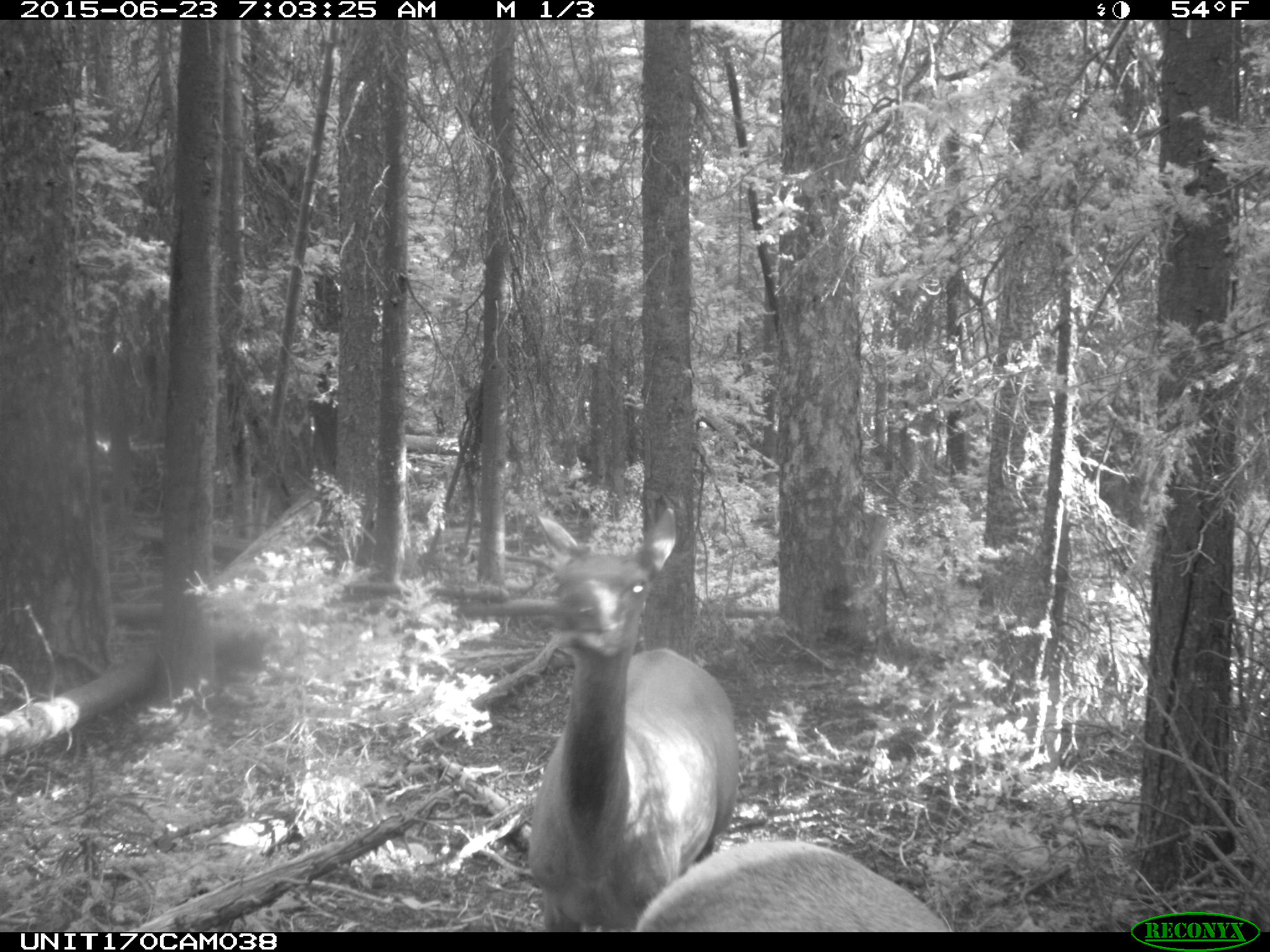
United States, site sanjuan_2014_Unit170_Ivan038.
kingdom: Animalia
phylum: Chordata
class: Mammalia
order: Artiodactyla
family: Cervidae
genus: Cervus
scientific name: Cervus elaphus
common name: red deer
Cervus elaphus (red deer).